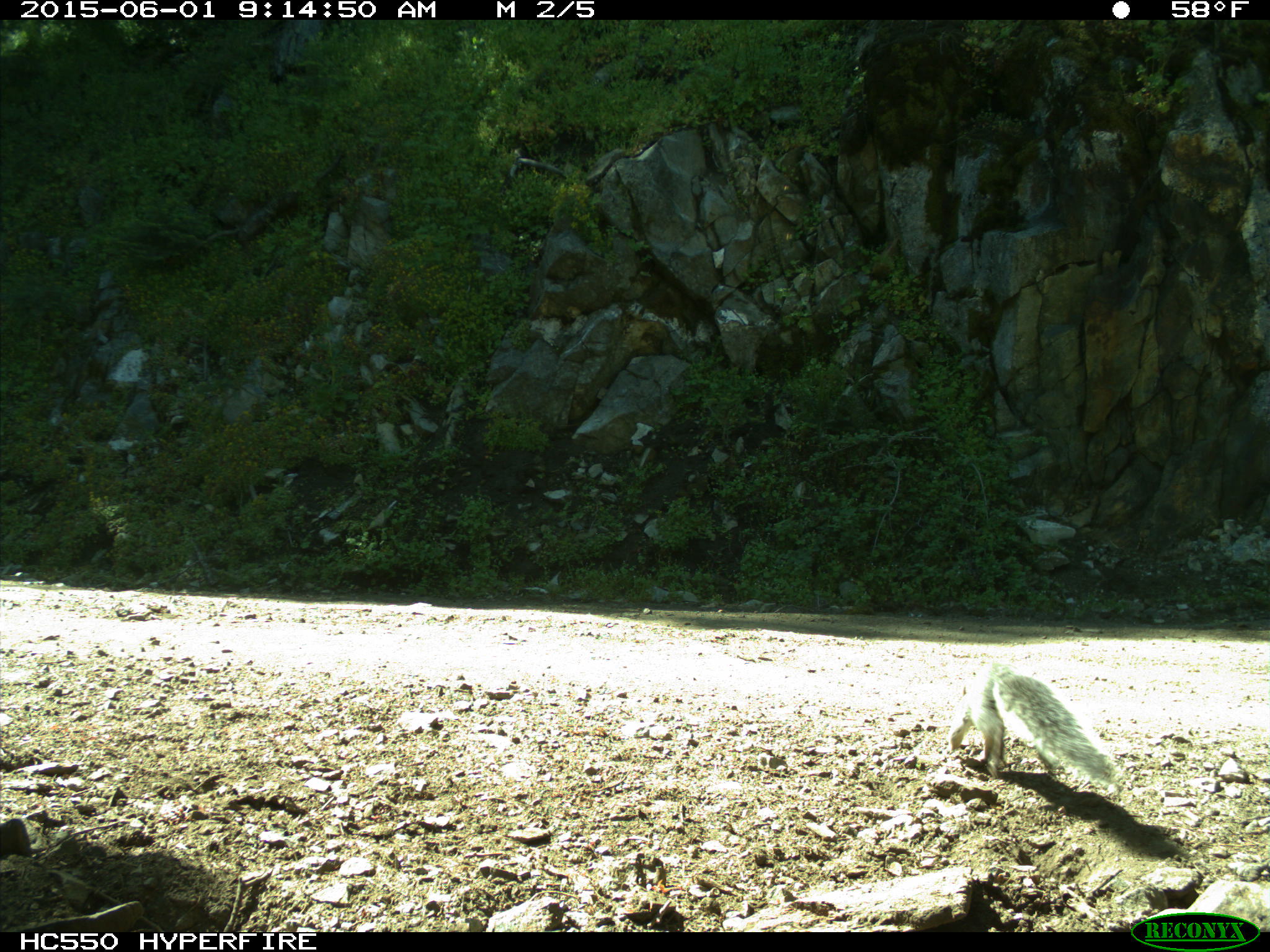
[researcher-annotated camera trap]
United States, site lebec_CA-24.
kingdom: Animalia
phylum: Chordata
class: Mammalia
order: Rodentia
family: Sciuridae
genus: Sciurus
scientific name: Sciurus carolinensis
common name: eastern gray squirrel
Sciurus carolinensis (eastern gray squirrel).